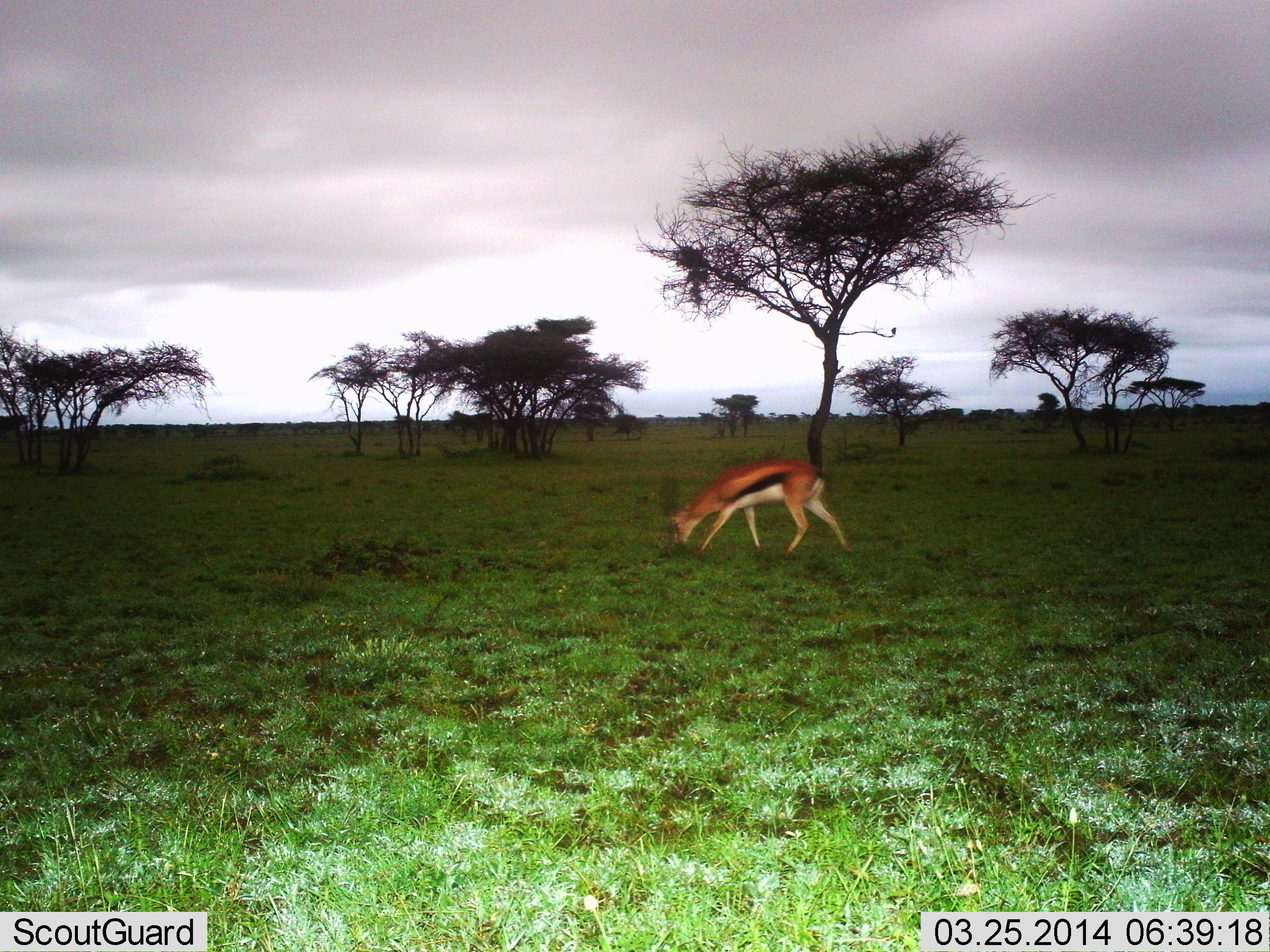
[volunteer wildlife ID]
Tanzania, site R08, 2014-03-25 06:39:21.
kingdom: Animalia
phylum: Chordata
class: Mammalia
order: Artiodactyla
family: Bovidae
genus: Eudorcas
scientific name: Eudorcas thomsonii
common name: thomson's gazelle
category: gazellethomsons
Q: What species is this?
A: Gazellethomsons (thomson's gazelle) (Eudorcas thomsonii).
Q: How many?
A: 1.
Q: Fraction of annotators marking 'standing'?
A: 20%.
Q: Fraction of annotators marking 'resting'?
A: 0%.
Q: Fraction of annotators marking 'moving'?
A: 10%.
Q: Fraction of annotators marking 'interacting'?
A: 0%.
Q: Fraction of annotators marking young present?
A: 0%.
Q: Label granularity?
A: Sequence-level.